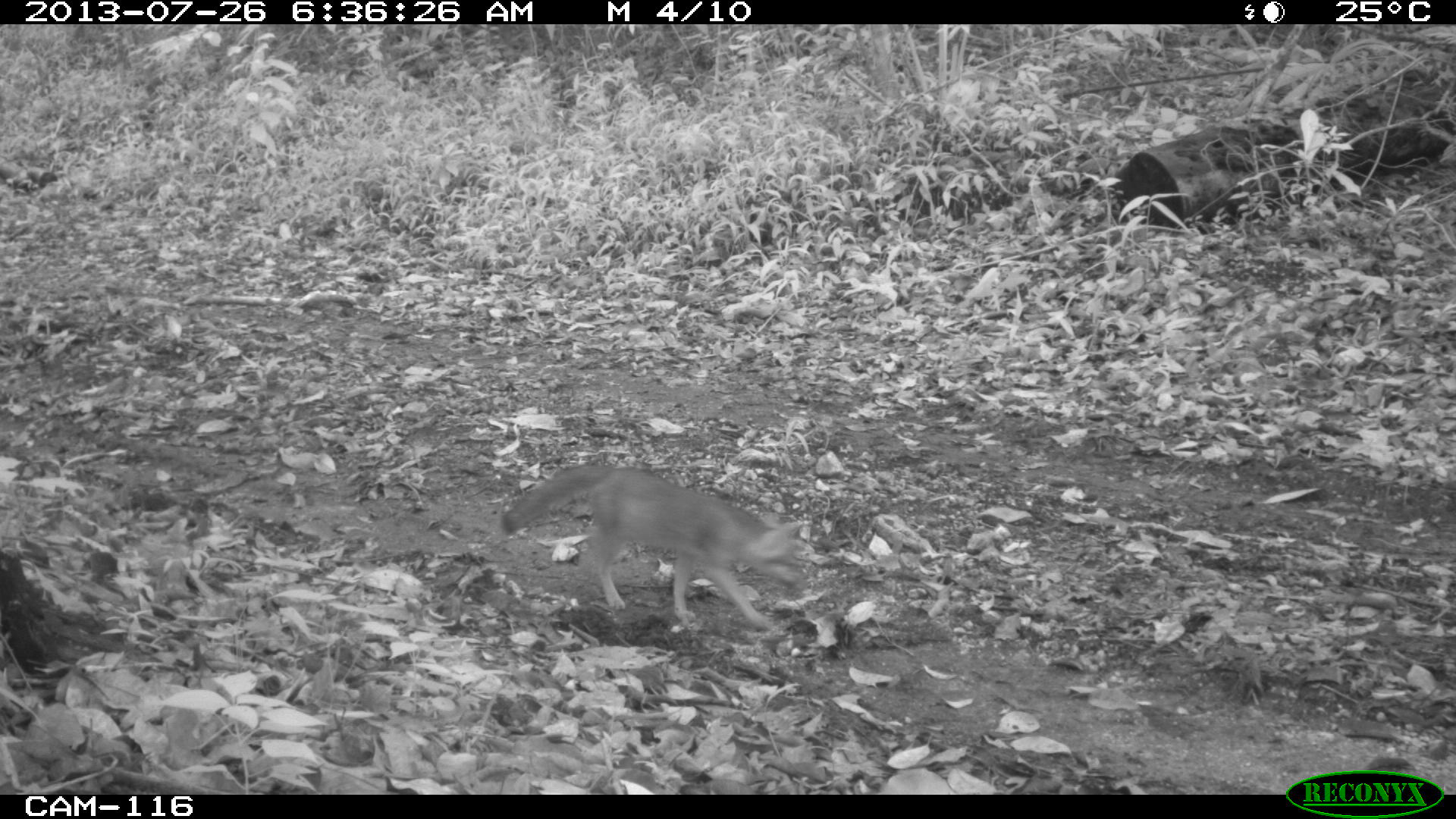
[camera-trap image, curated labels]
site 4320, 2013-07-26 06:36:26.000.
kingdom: Animalia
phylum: Chordata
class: Mammalia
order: Carnivora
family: Canidae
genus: Urocyon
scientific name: Urocyon cinereoargenteus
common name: gray fox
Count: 1.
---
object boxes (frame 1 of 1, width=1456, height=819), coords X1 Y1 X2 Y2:
urocyon cinereoargenteus: 499 461 810 635